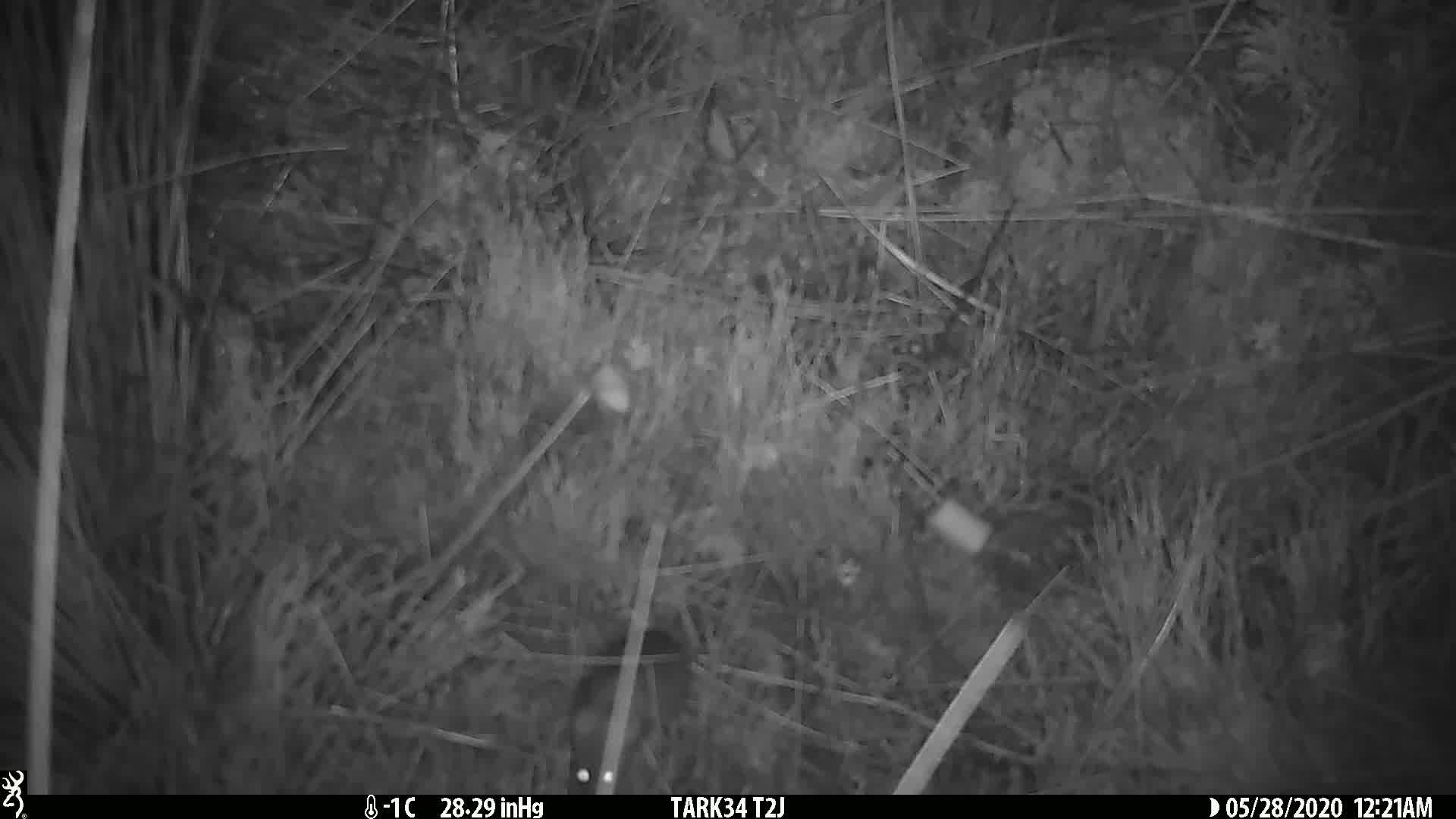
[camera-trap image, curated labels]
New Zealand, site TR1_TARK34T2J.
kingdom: Animalia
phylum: Chordata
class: Mammalia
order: Rodentia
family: Muridae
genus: Mus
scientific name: Mus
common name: mouse